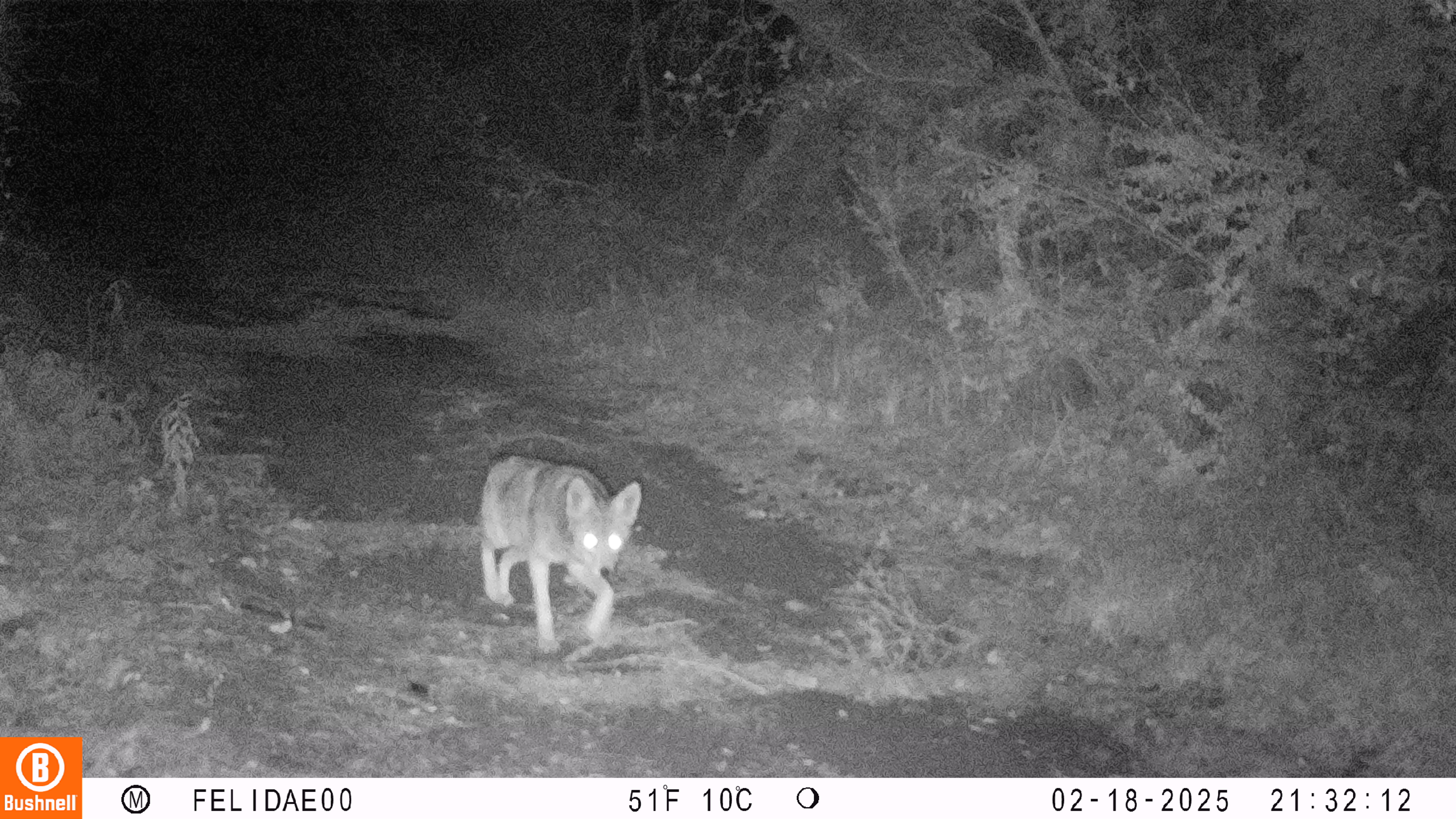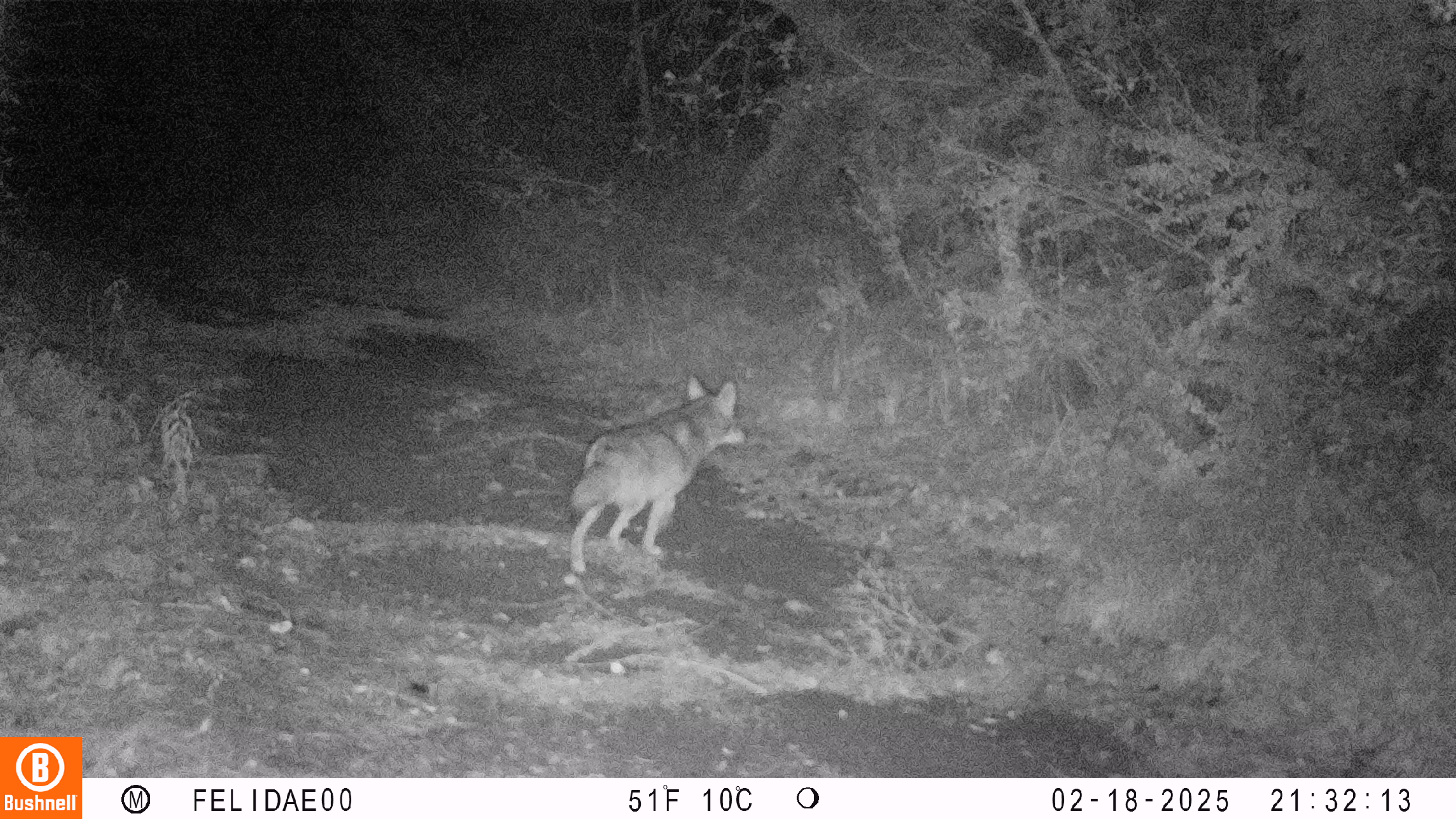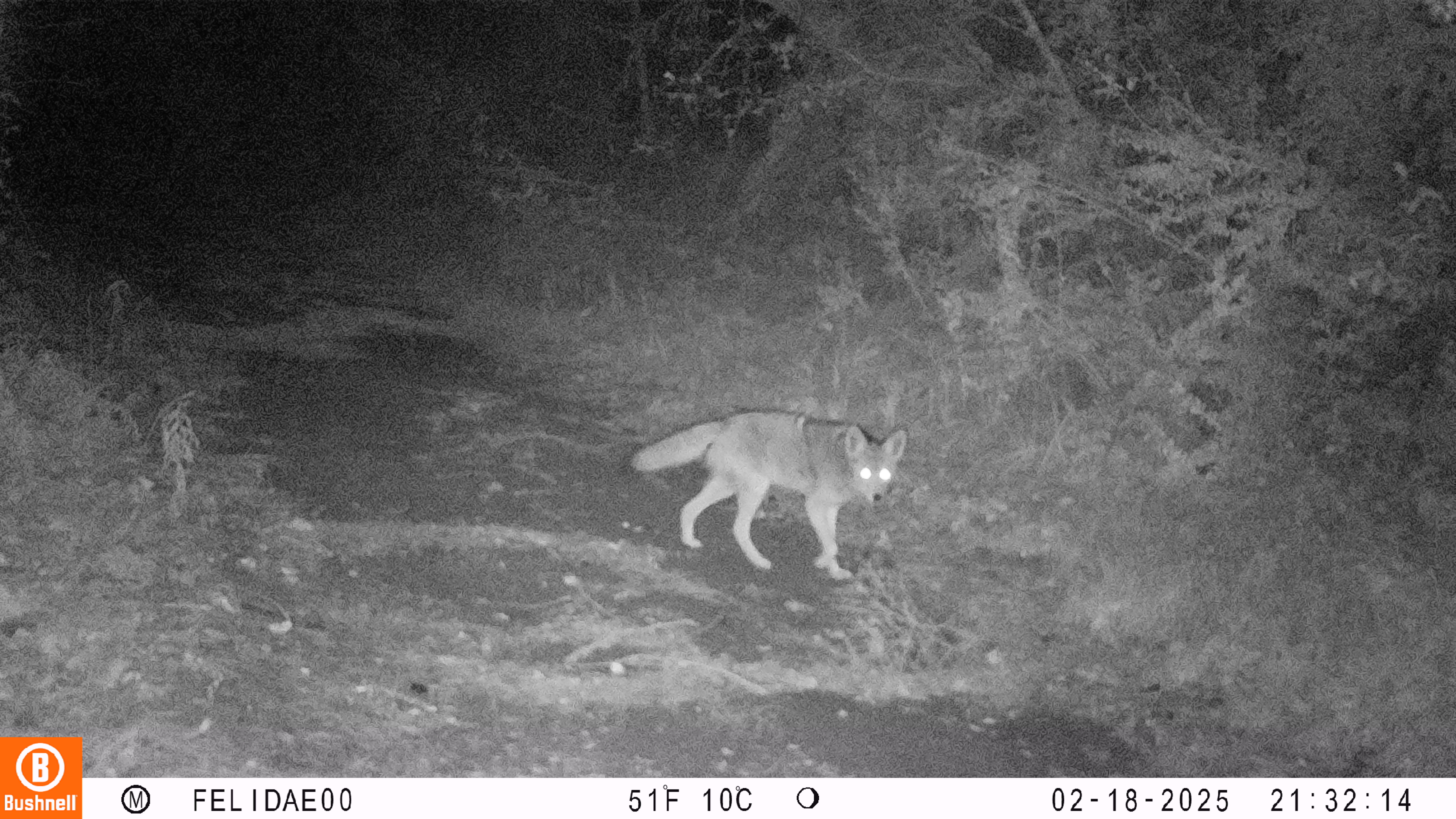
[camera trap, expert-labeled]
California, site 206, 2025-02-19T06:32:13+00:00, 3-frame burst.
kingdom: Animalia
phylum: Chordata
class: Mammalia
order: Carnivora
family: Canidae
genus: Canis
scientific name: Canis latrans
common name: coyote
Coyote (Canis latrans).